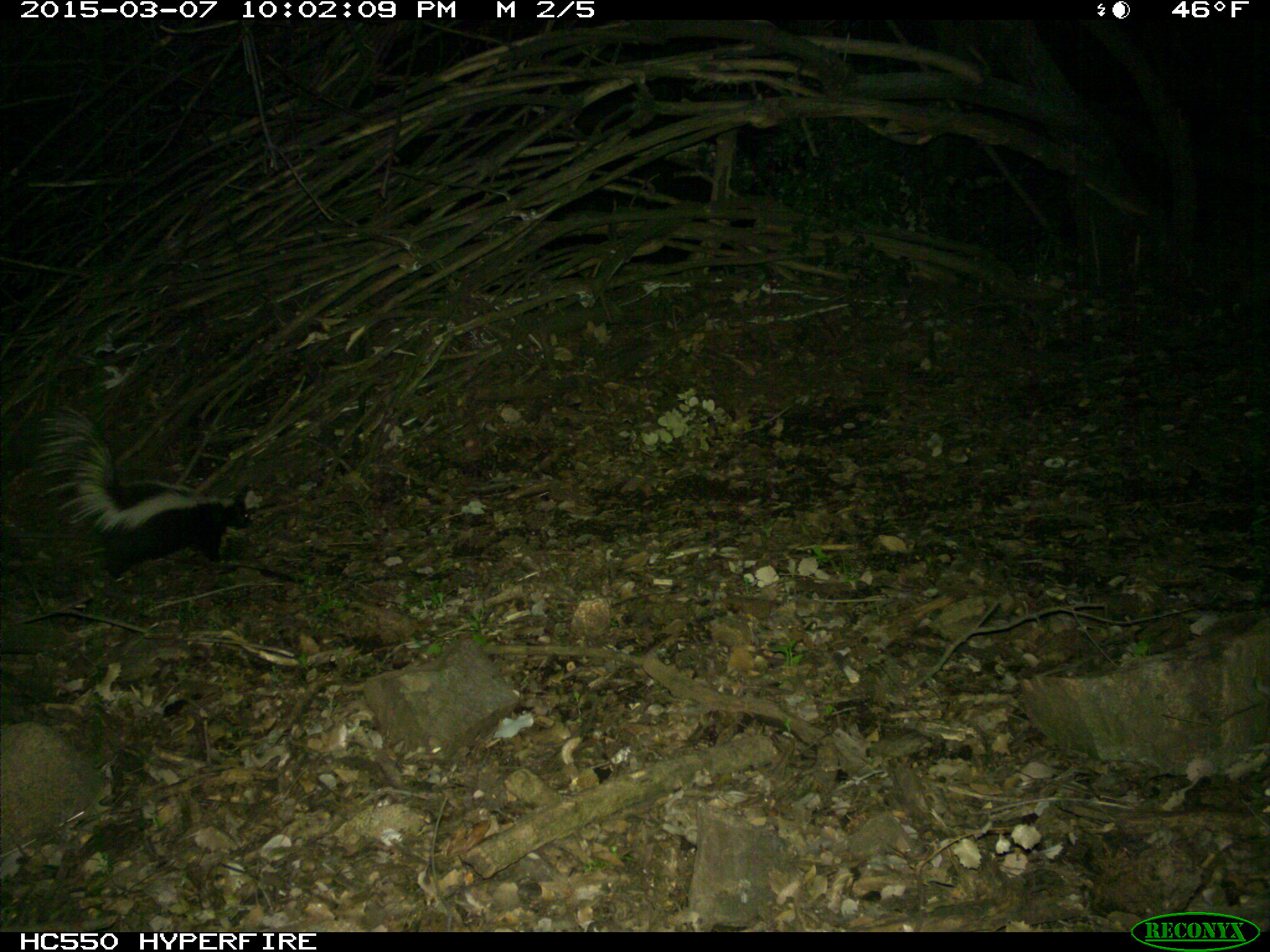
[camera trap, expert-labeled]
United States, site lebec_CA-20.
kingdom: Animalia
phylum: Chordata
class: Mammalia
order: Carnivora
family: Mephitidae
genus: Mephitis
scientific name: Mephitis mephitis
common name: striped skunk